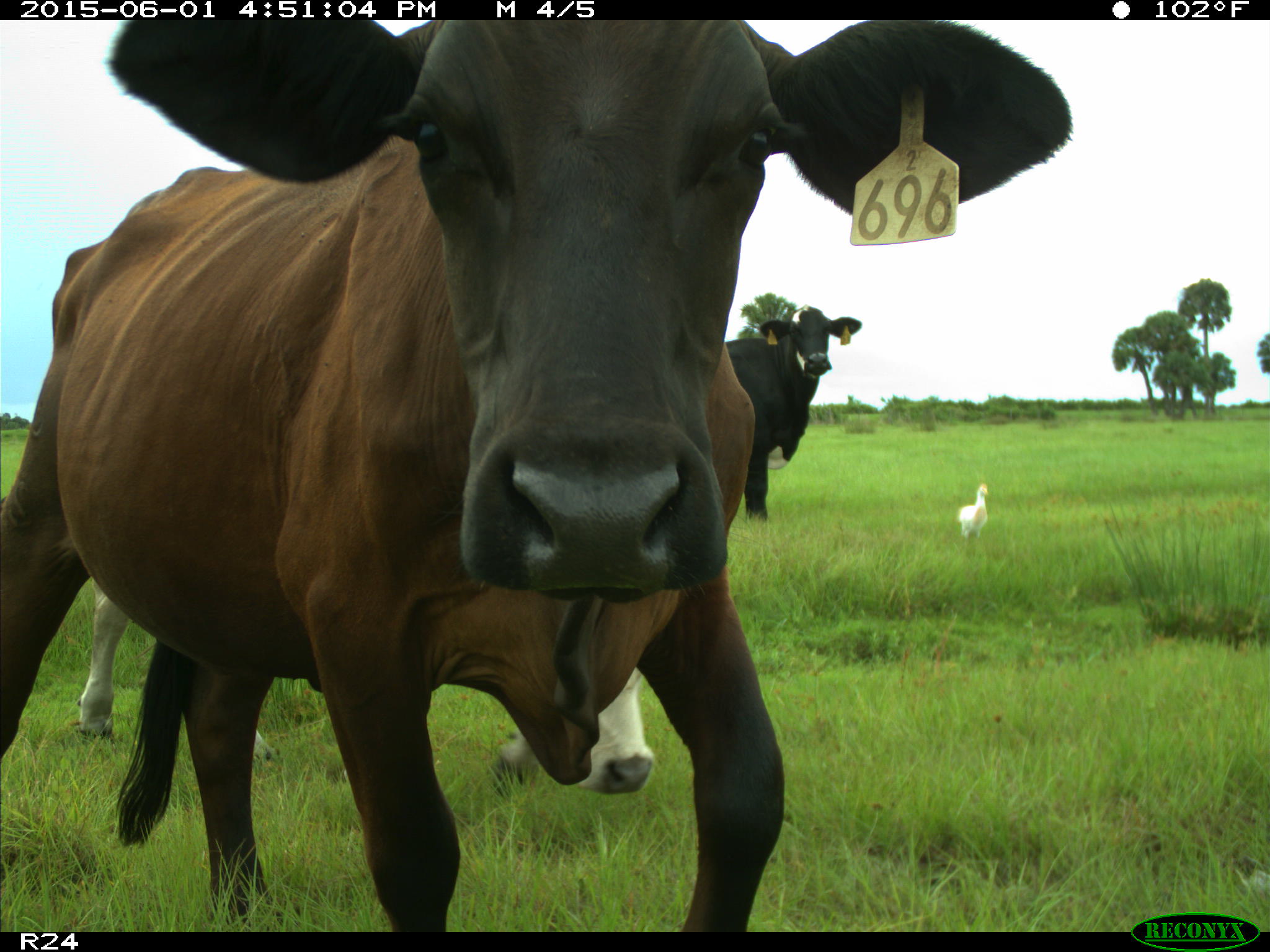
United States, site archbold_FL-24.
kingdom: Animalia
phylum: Chordata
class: Mammalia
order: Artiodactyla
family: Bovidae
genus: Bos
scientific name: Bos taurus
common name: domestic cow